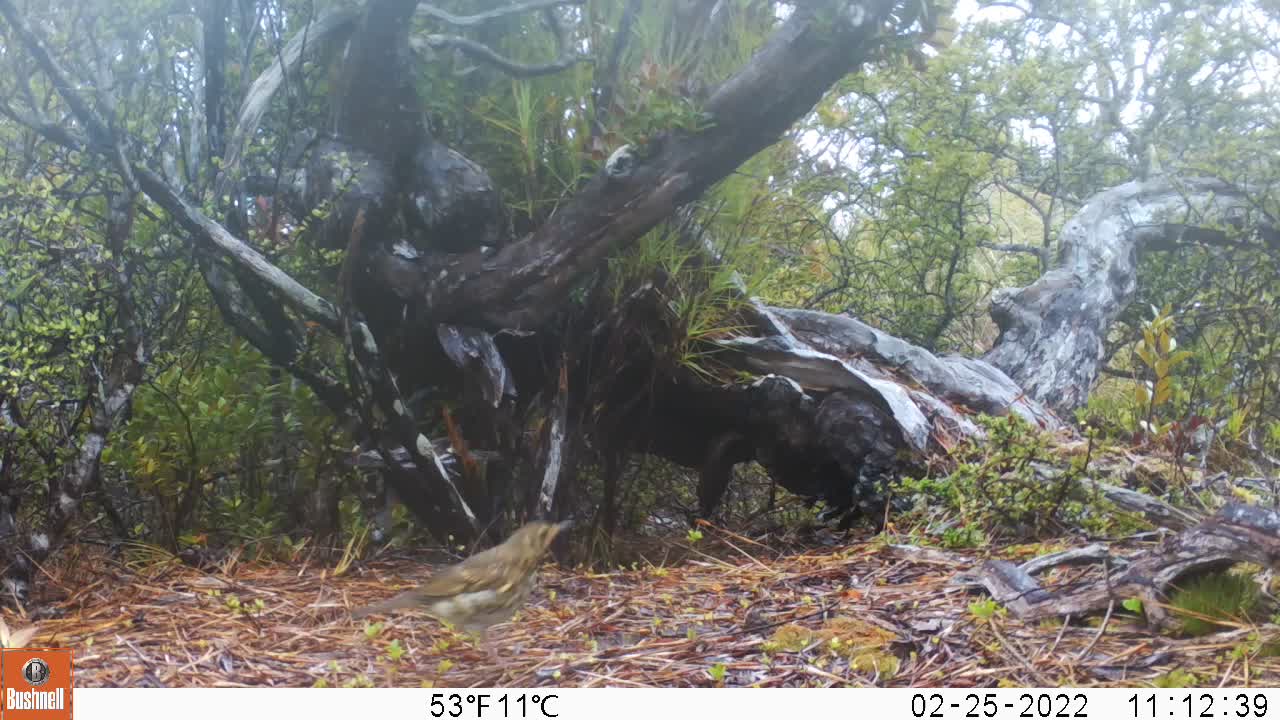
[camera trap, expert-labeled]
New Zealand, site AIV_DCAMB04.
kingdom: Animalia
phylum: Chordata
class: Aves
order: Passeriformes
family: Turdidae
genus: Turdus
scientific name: Turdus philomelos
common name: song thrush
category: thrush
Thrush (song thrush) (Turdus philomelos).